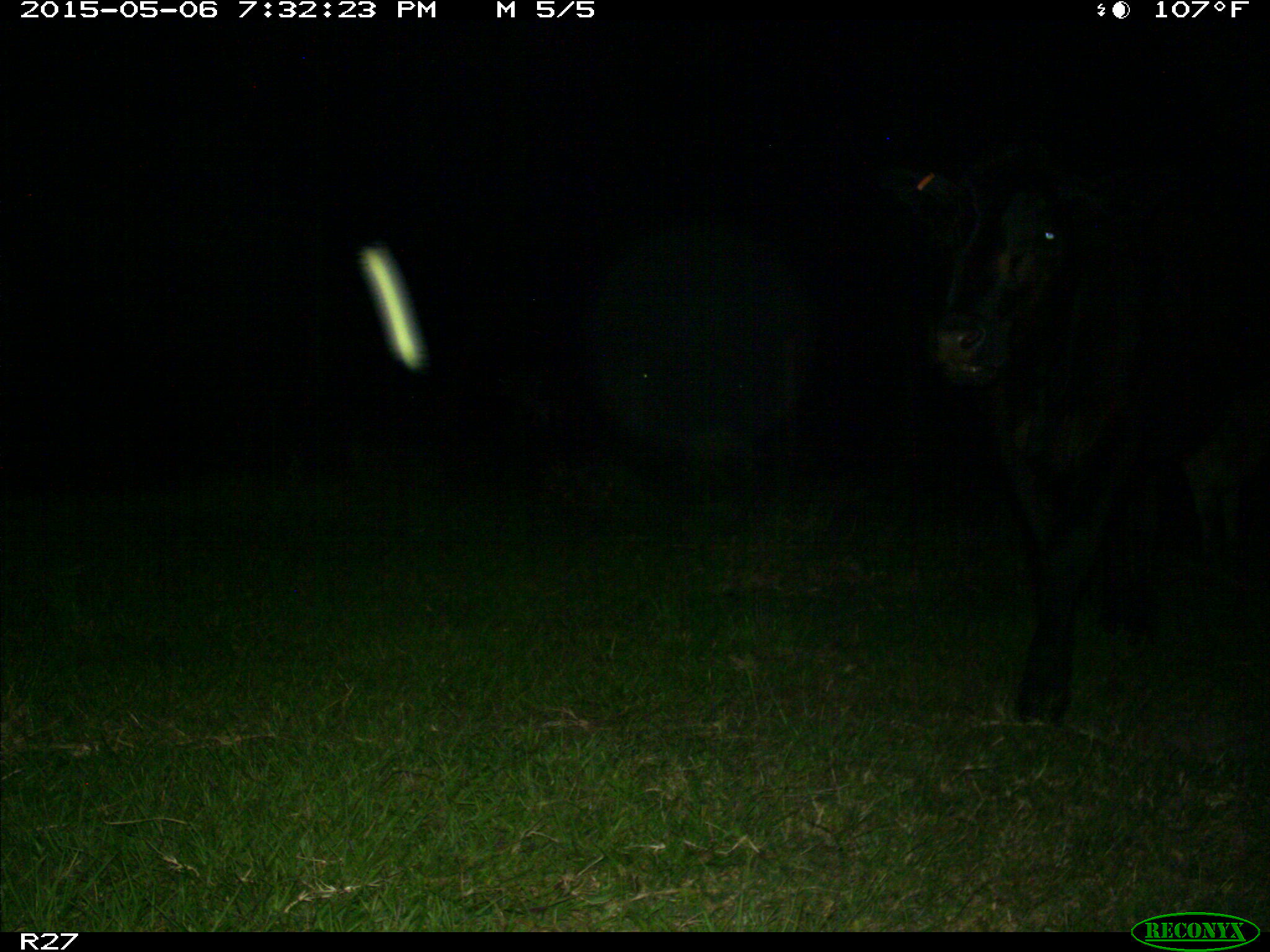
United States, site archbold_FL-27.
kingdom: Animalia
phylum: Chordata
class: Mammalia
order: Artiodactyla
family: Bovidae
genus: Bos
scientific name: Bos taurus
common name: domestic cow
Bos taurus (domestic cow).